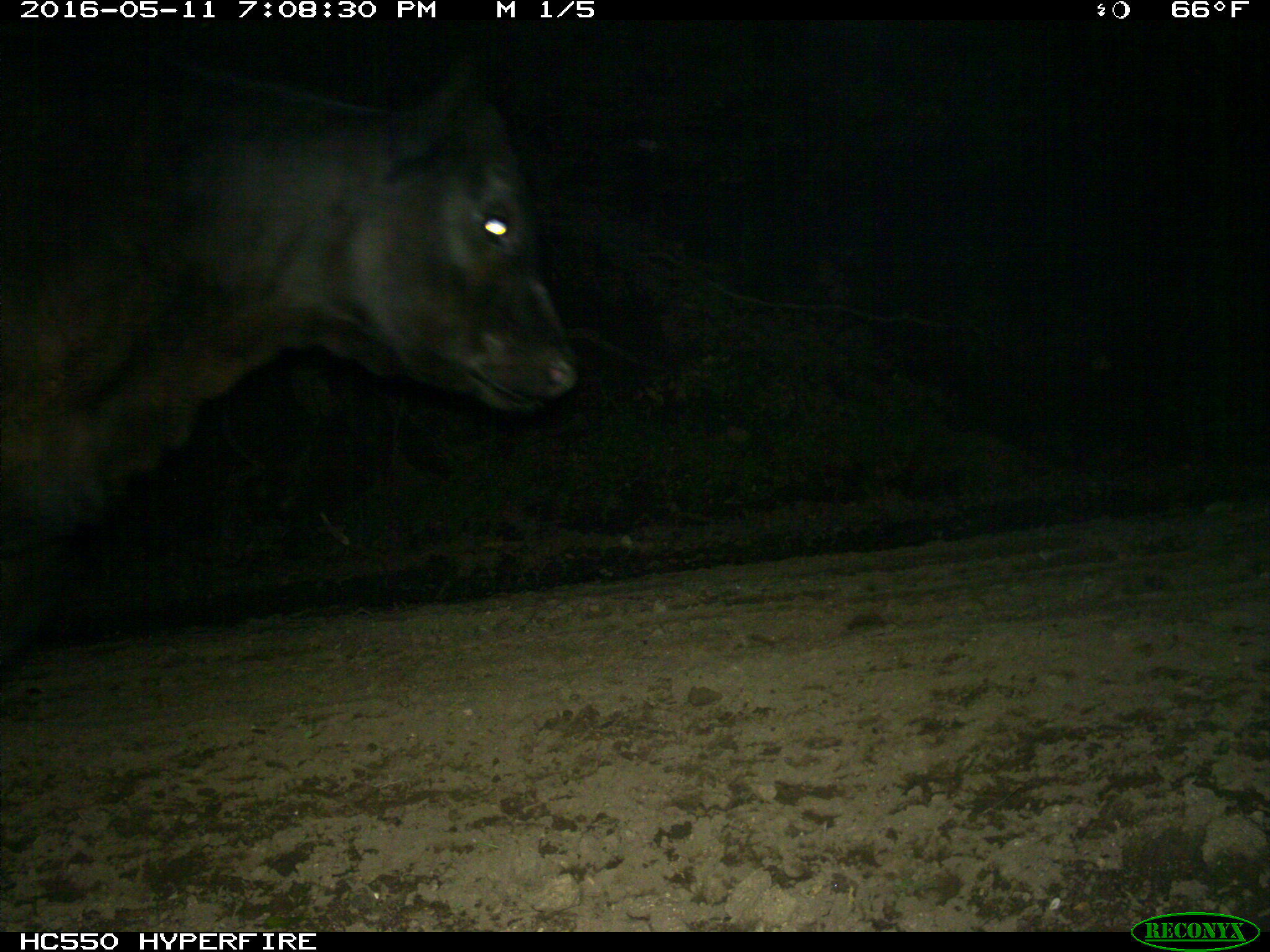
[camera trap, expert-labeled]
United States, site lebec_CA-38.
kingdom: Animalia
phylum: Chordata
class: Mammalia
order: Artiodactyla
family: Bovidae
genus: Bos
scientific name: Bos taurus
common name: domestic cow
Bos taurus (domestic cow).